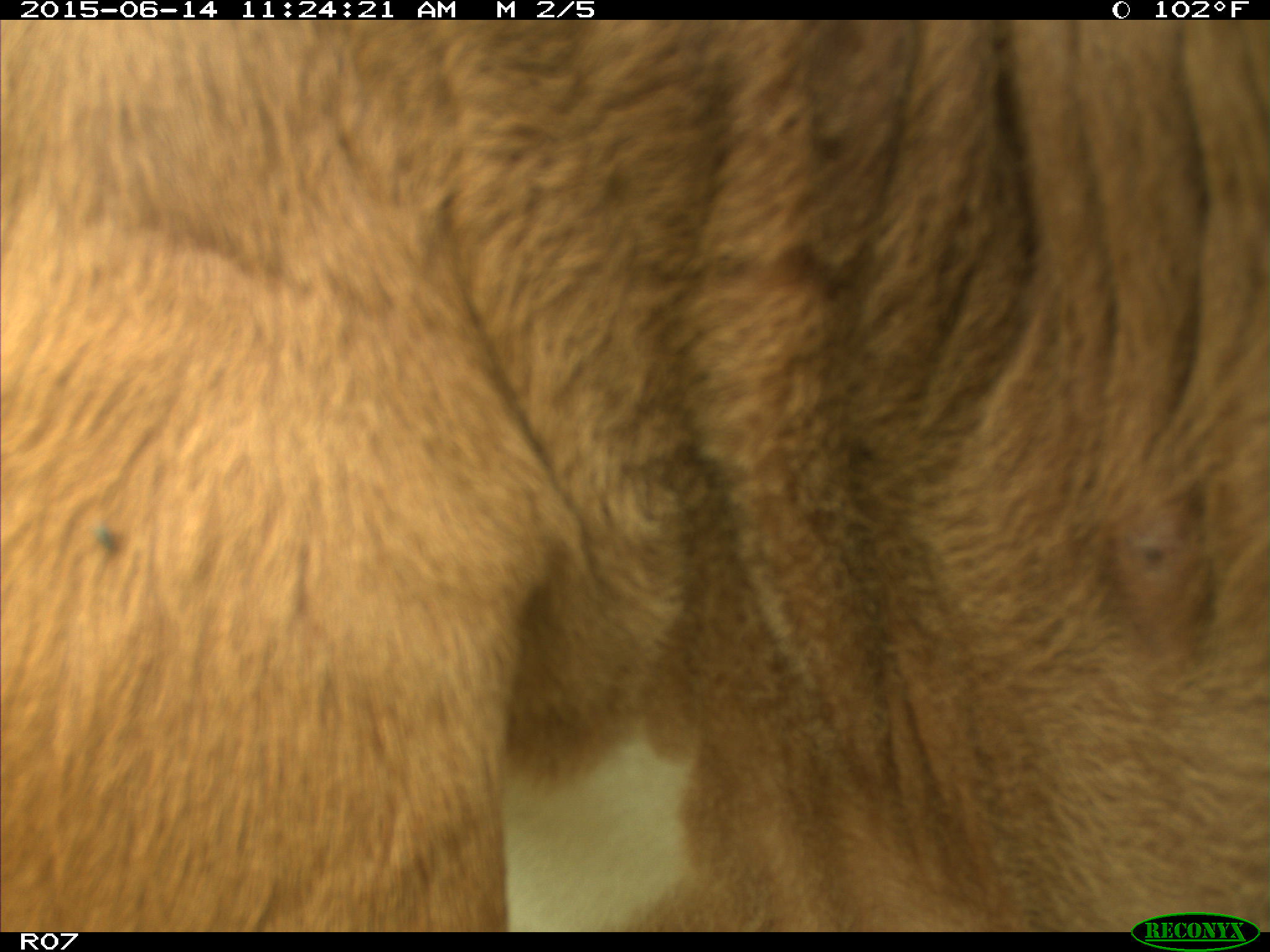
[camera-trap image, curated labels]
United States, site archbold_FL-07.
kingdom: Animalia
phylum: Chordata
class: Mammalia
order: Artiodactyla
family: Bovidae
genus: Bos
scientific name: Bos taurus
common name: domestic cow